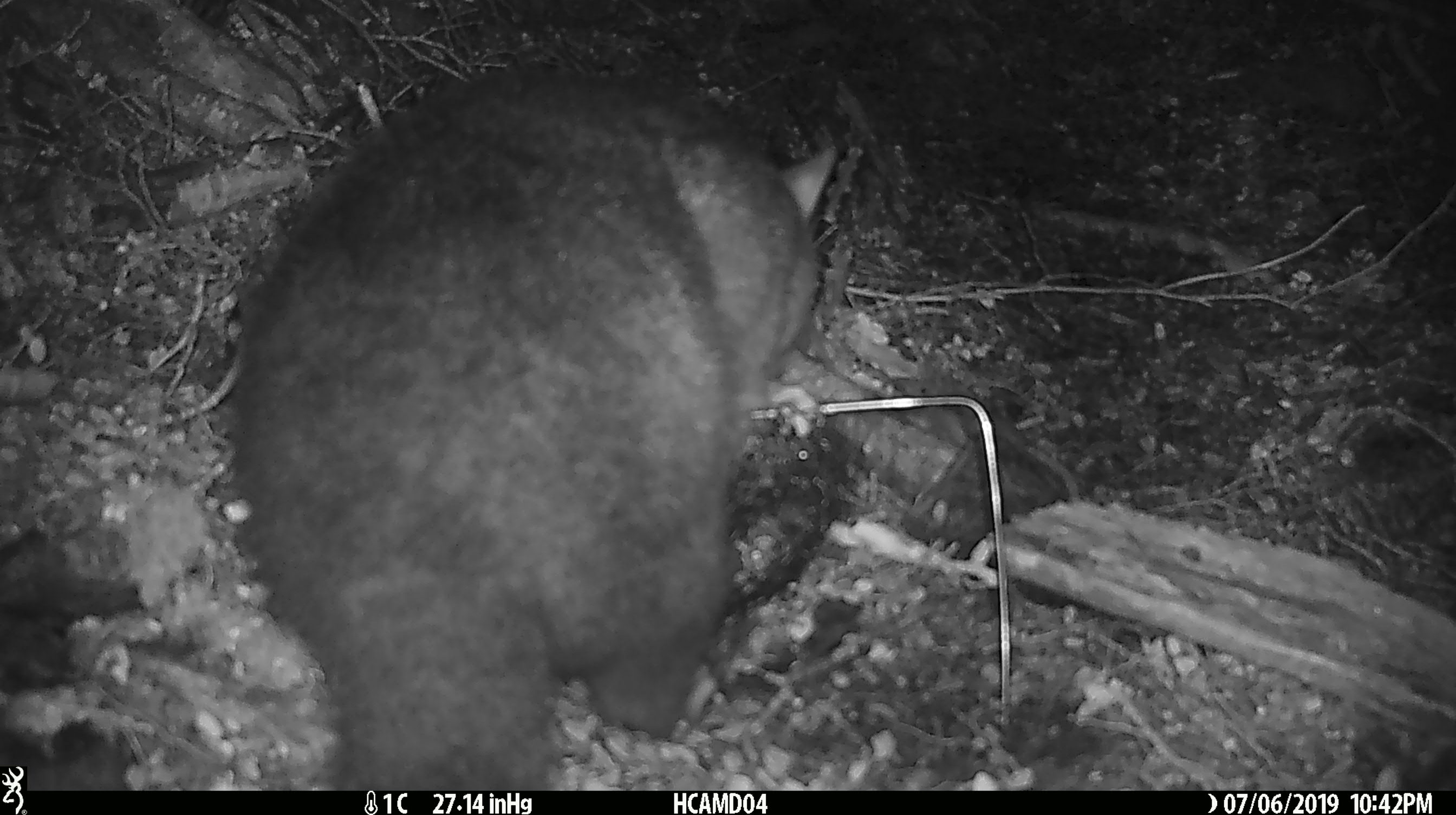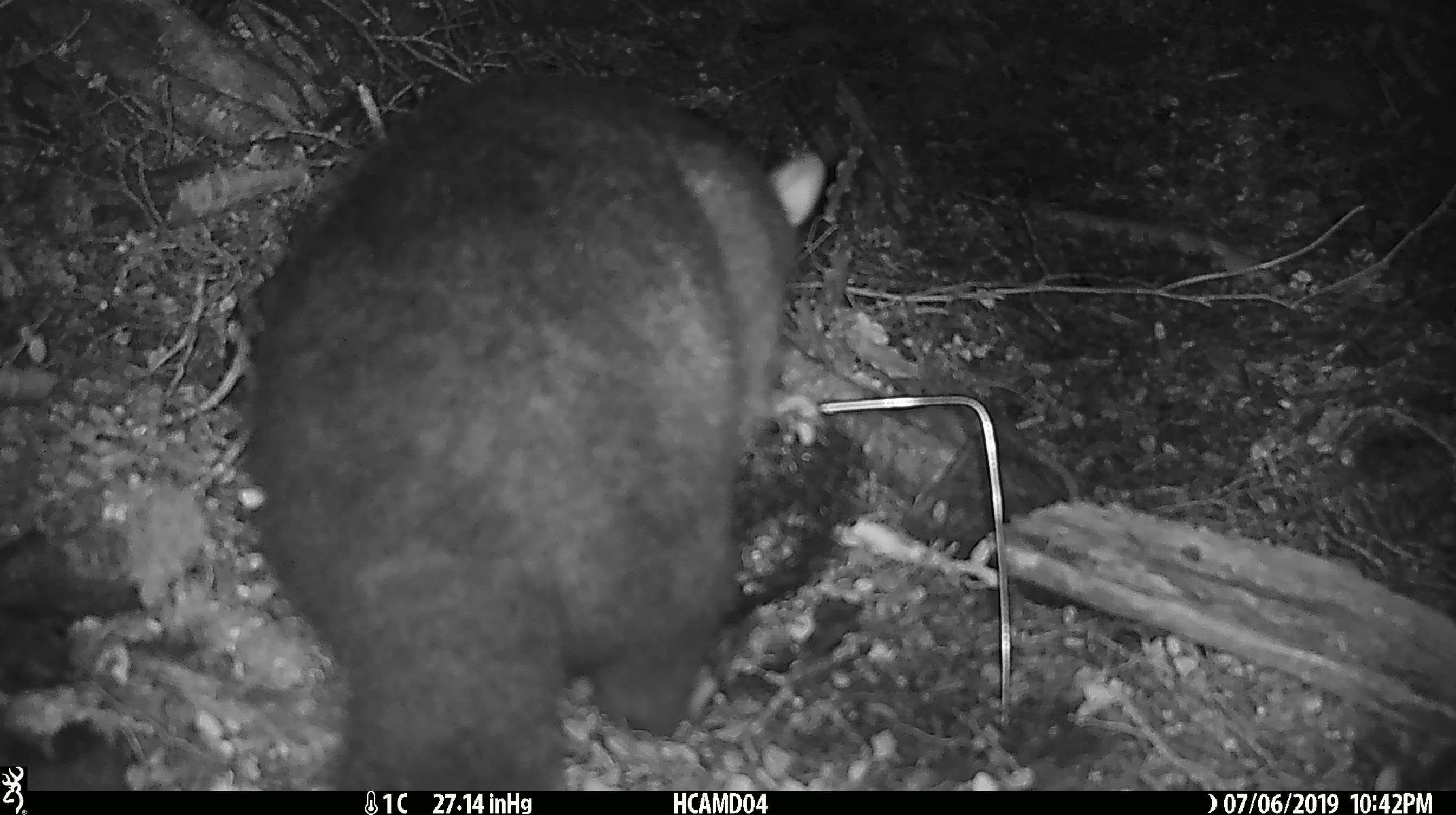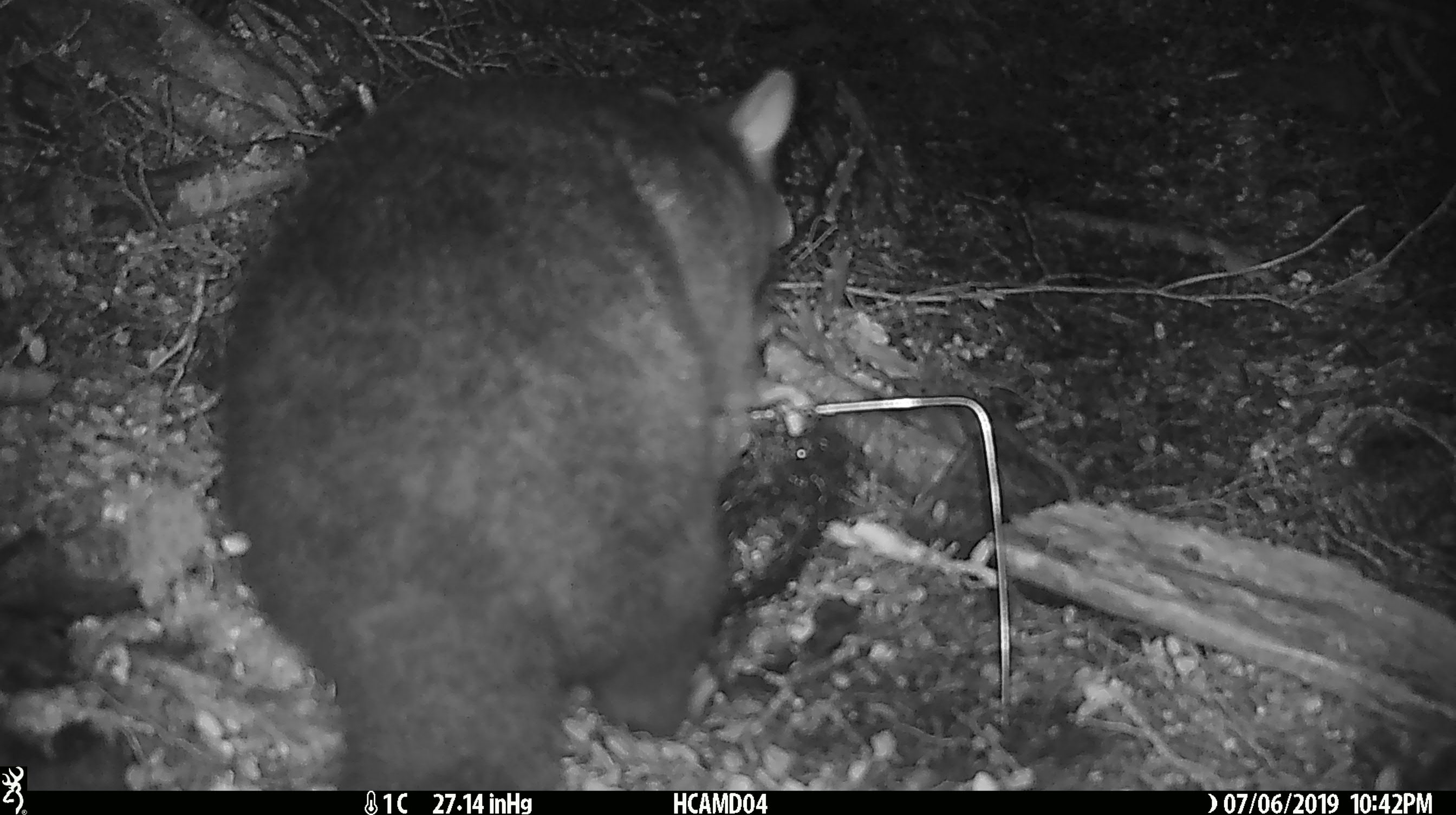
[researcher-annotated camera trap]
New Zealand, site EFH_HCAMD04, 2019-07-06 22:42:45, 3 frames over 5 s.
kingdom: Animalia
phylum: Chordata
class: Mammalia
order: Diprotodontia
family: Phalangeridae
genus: Trichosurus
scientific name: Trichosurus vulpecula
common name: common brushtail possum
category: possum